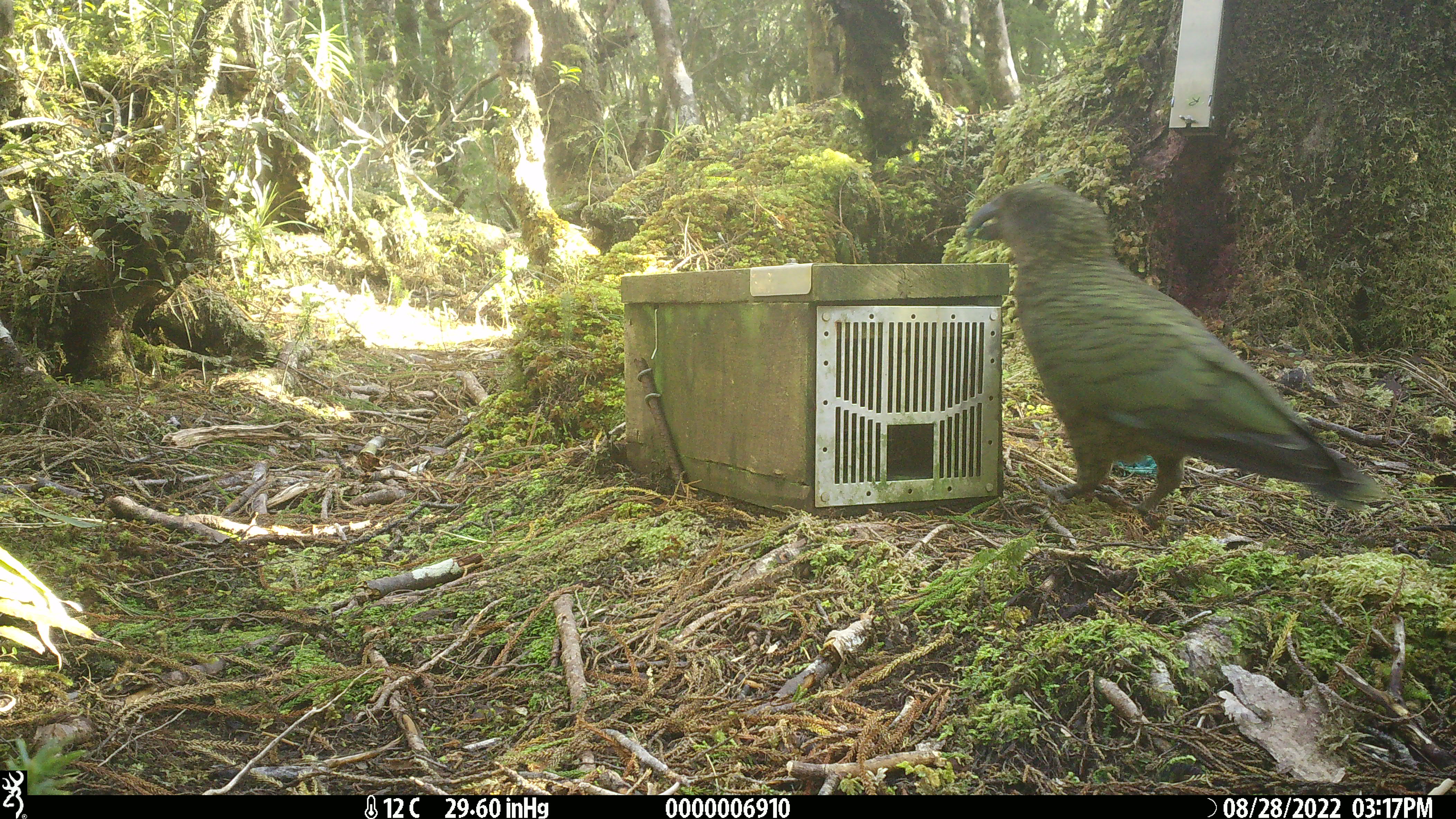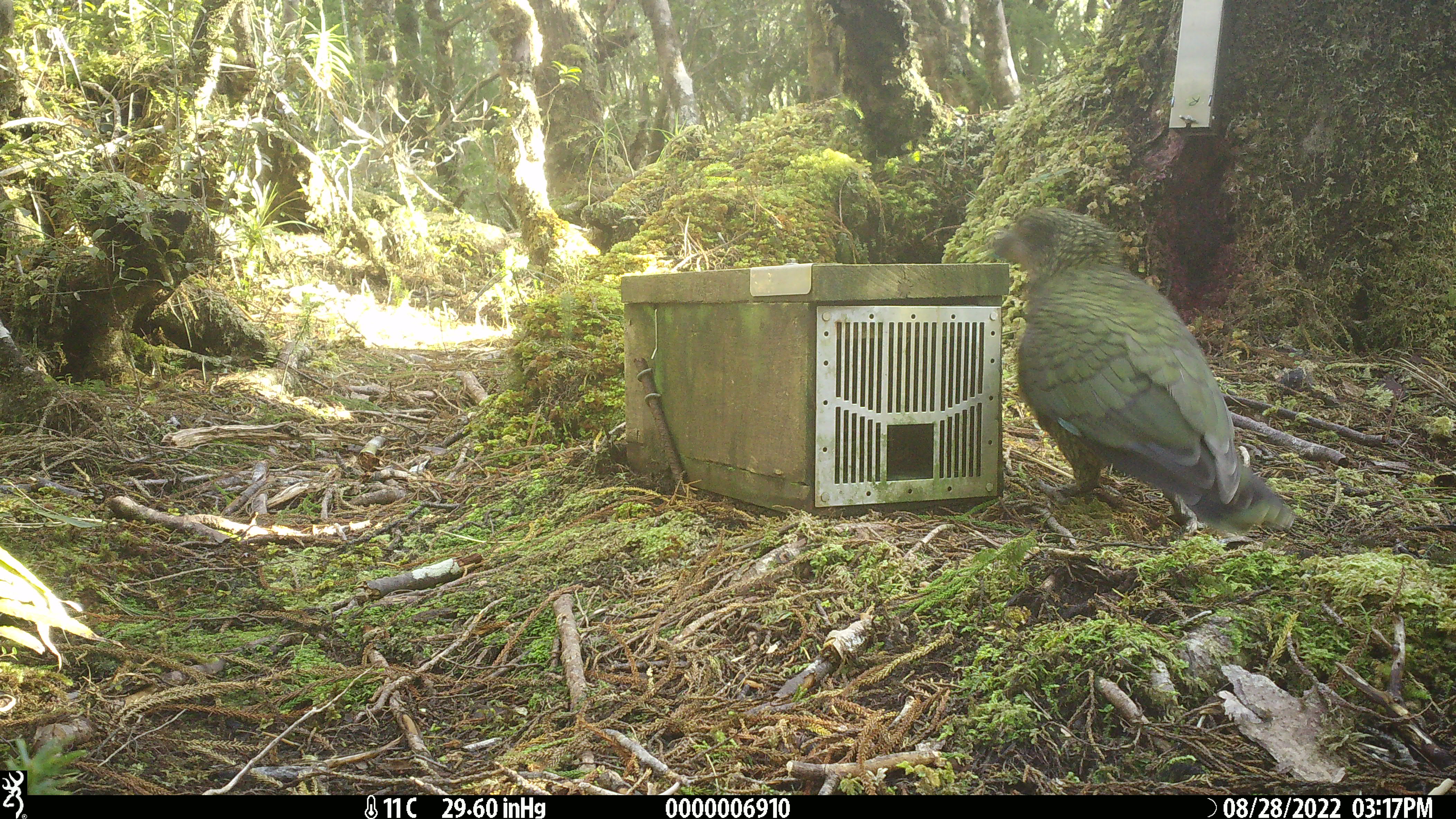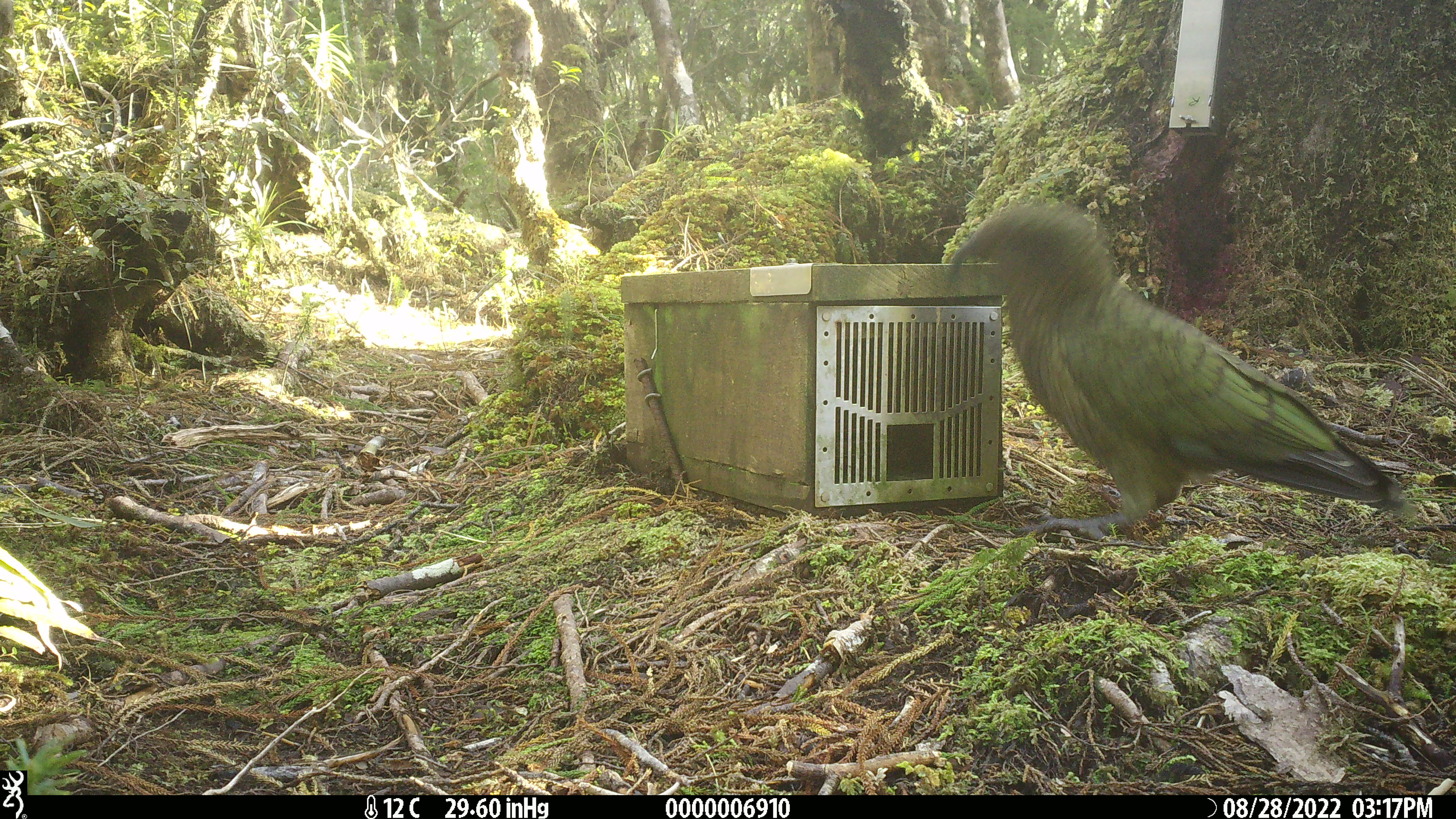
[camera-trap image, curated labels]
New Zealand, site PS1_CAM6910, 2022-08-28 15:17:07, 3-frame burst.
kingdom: Animalia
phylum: Chordata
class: Aves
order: Psittaciformes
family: Strigopidae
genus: Nestor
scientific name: Nestor notabilis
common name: kea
Kea (Nestor notabilis).